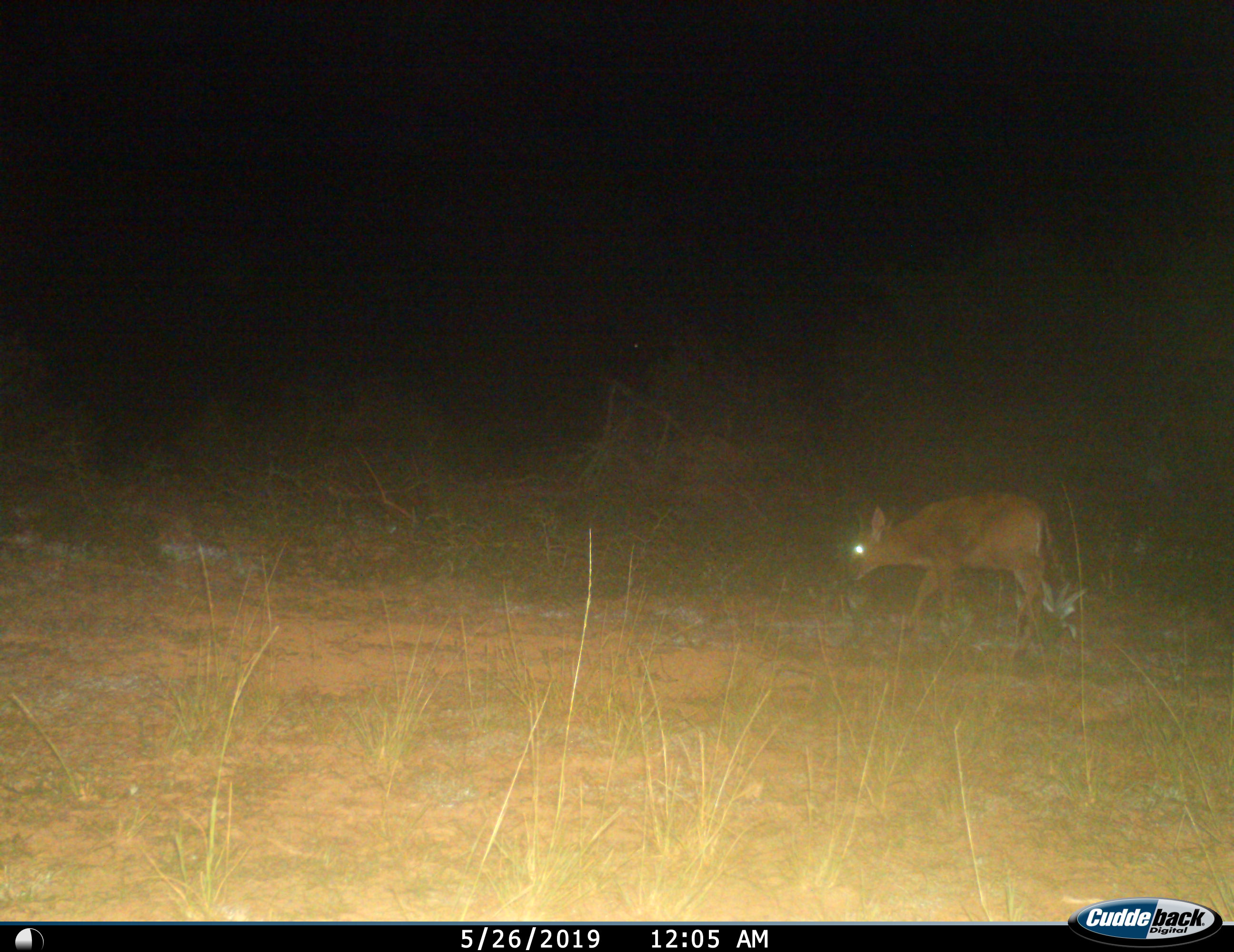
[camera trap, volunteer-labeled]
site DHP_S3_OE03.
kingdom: Animalia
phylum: Chordata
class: Mammalia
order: Artiodactyla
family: Bovidae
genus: Sylvicapra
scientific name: Sylvicapra grimmia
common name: common duiker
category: duikercommongrey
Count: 1.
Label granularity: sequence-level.